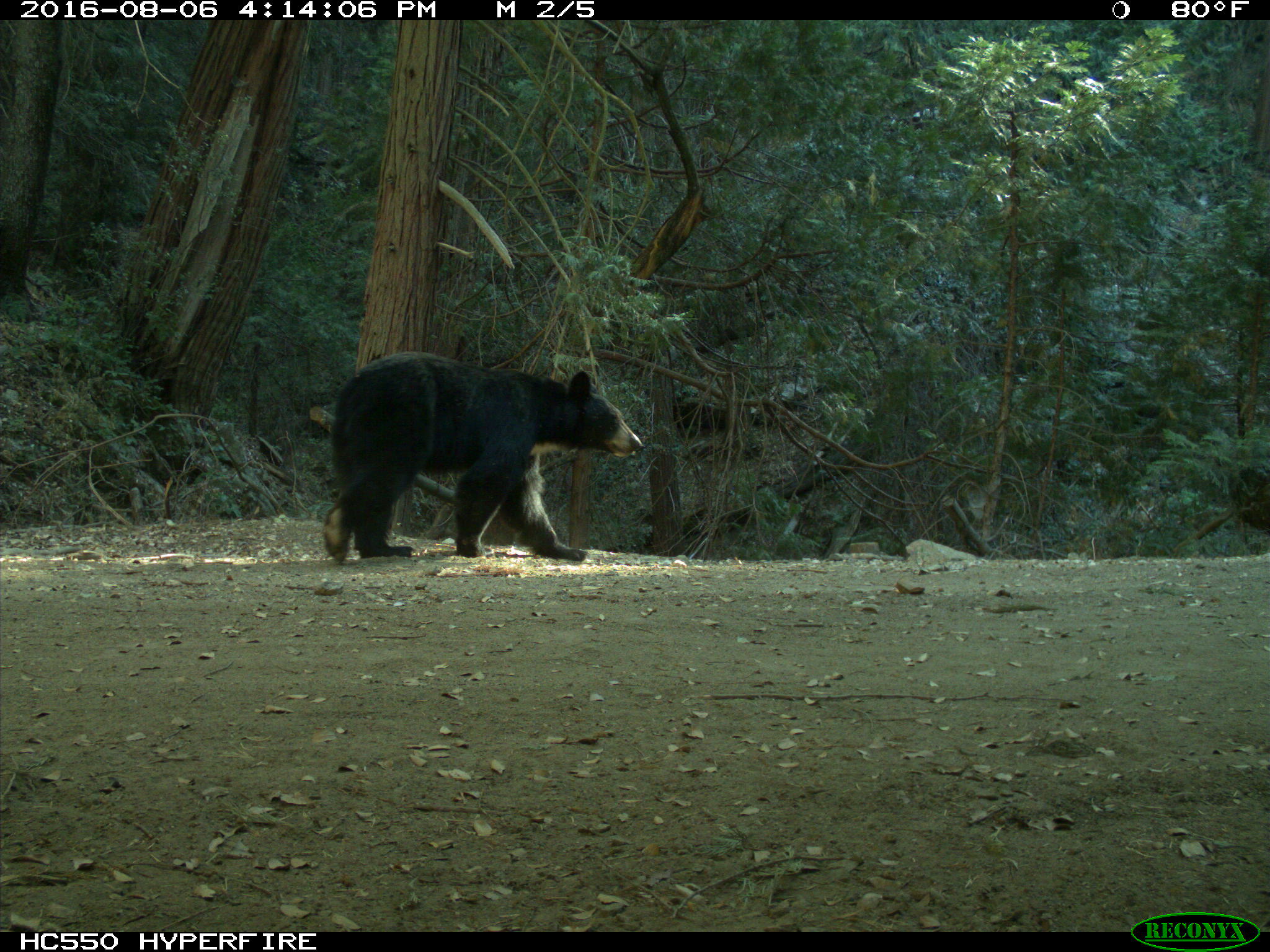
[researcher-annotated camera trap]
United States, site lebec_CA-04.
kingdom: Animalia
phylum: Chordata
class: Mammalia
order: Carnivora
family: Ursidae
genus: Ursus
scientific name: Ursus americanus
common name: american black bear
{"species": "Ursus americanus (american black bear)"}